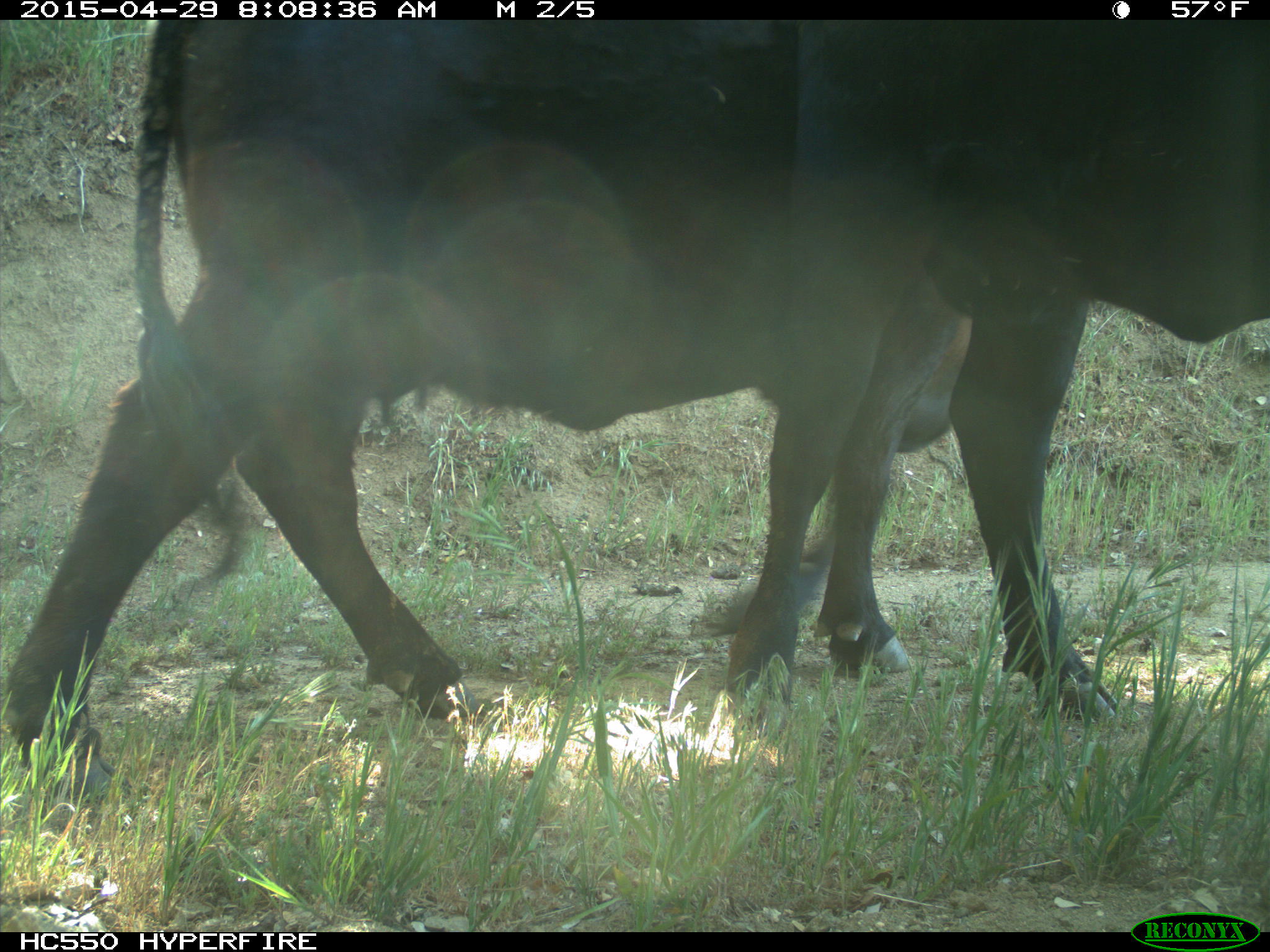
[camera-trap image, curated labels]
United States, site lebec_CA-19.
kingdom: Animalia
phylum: Chordata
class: Mammalia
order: Artiodactyla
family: Bovidae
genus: Bos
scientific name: Bos taurus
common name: domestic cow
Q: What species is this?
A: Bos taurus (domestic cow).